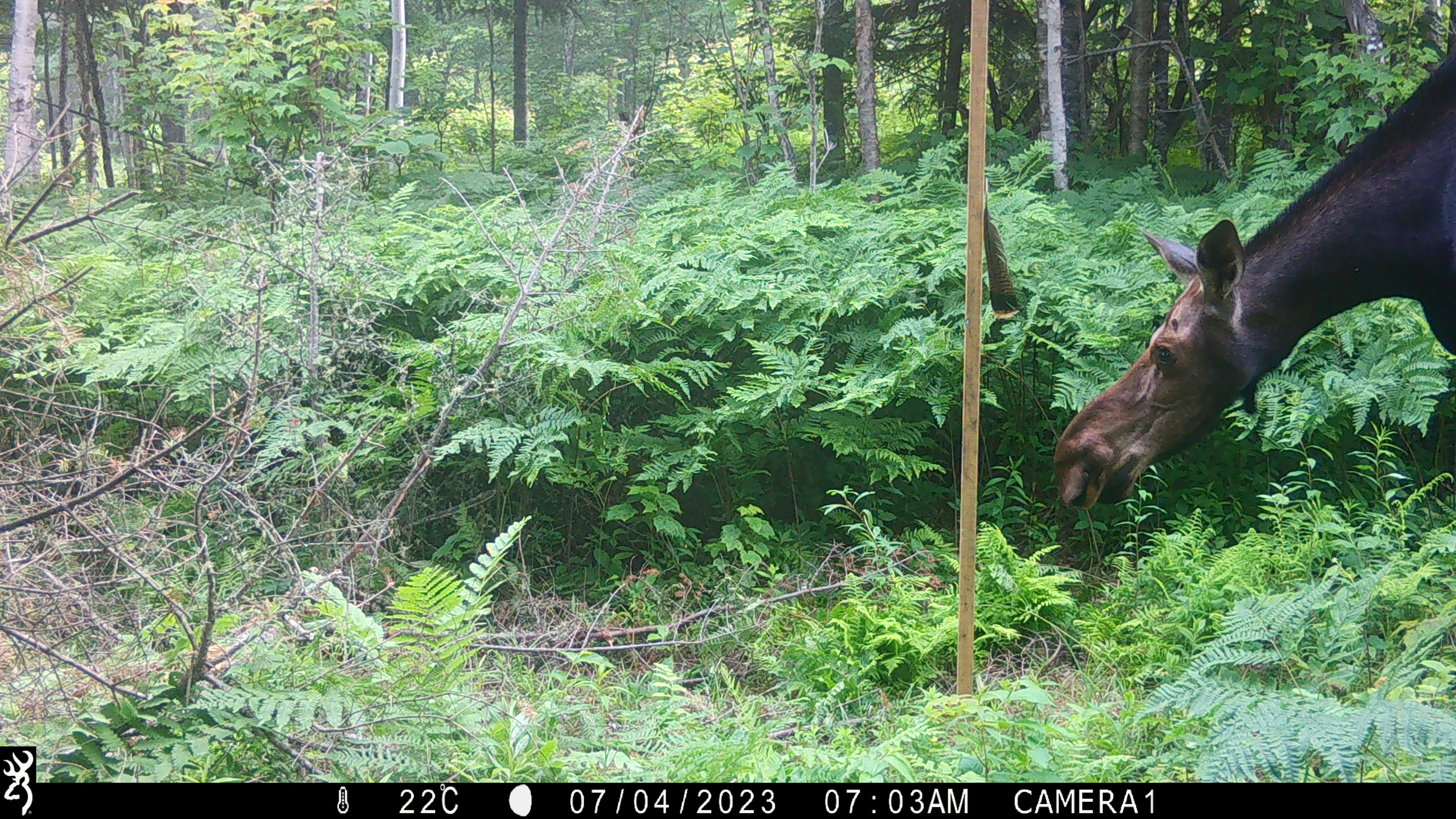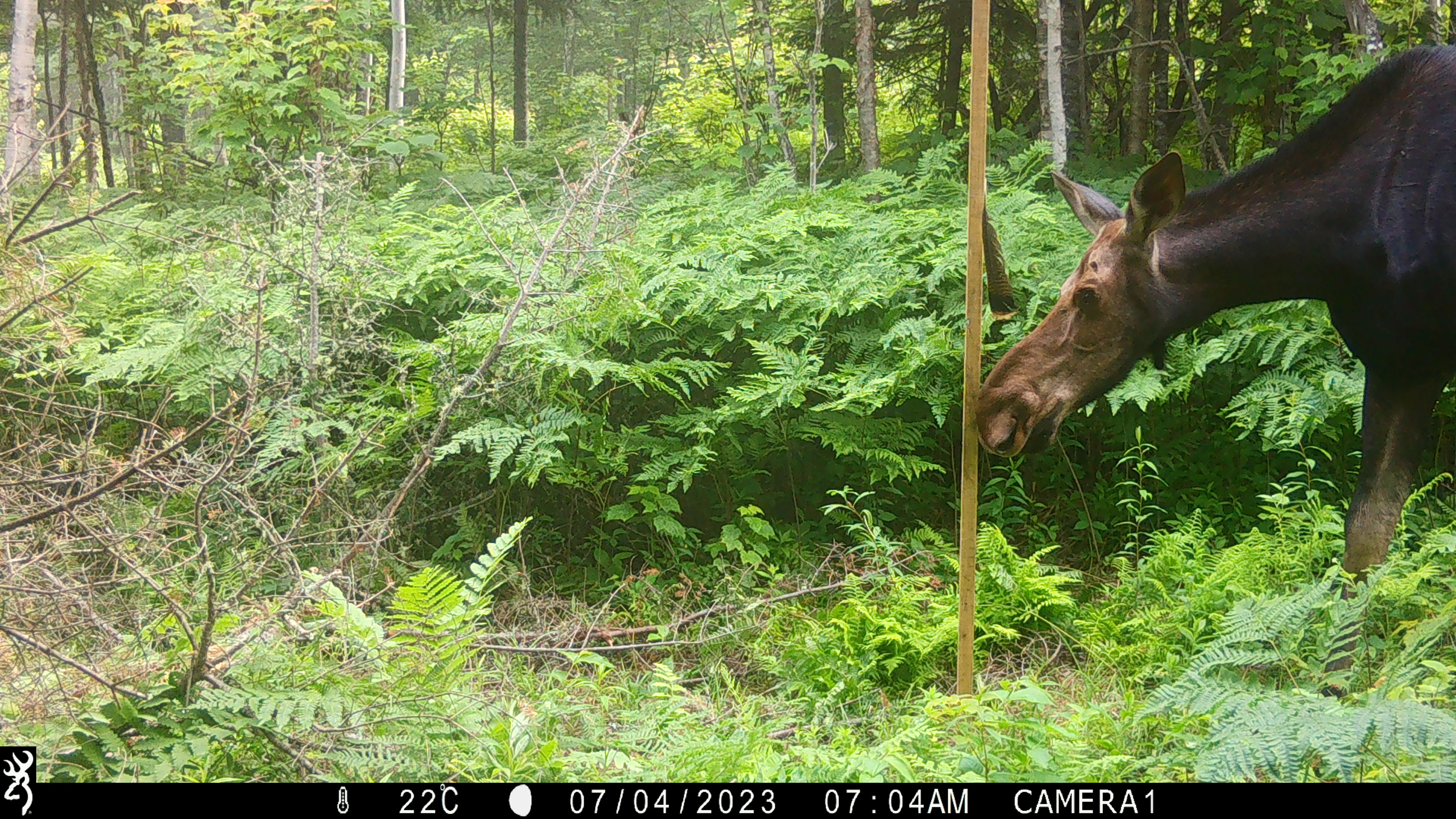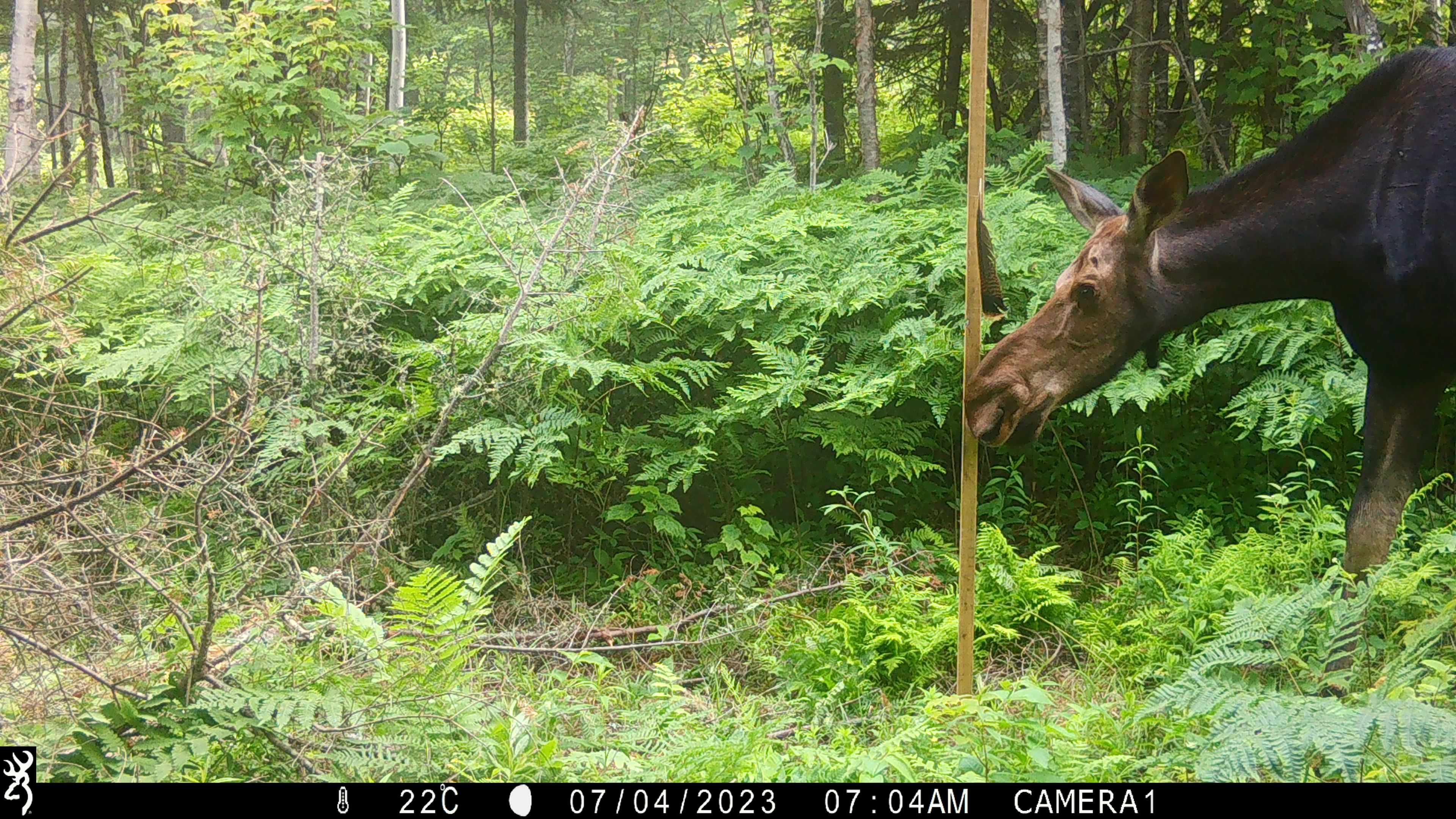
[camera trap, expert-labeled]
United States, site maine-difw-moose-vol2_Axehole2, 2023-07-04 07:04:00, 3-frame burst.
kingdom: Animalia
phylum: Chordata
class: Mammalia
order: Artiodactyla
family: Cervidae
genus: Alces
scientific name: Alces alces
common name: moose